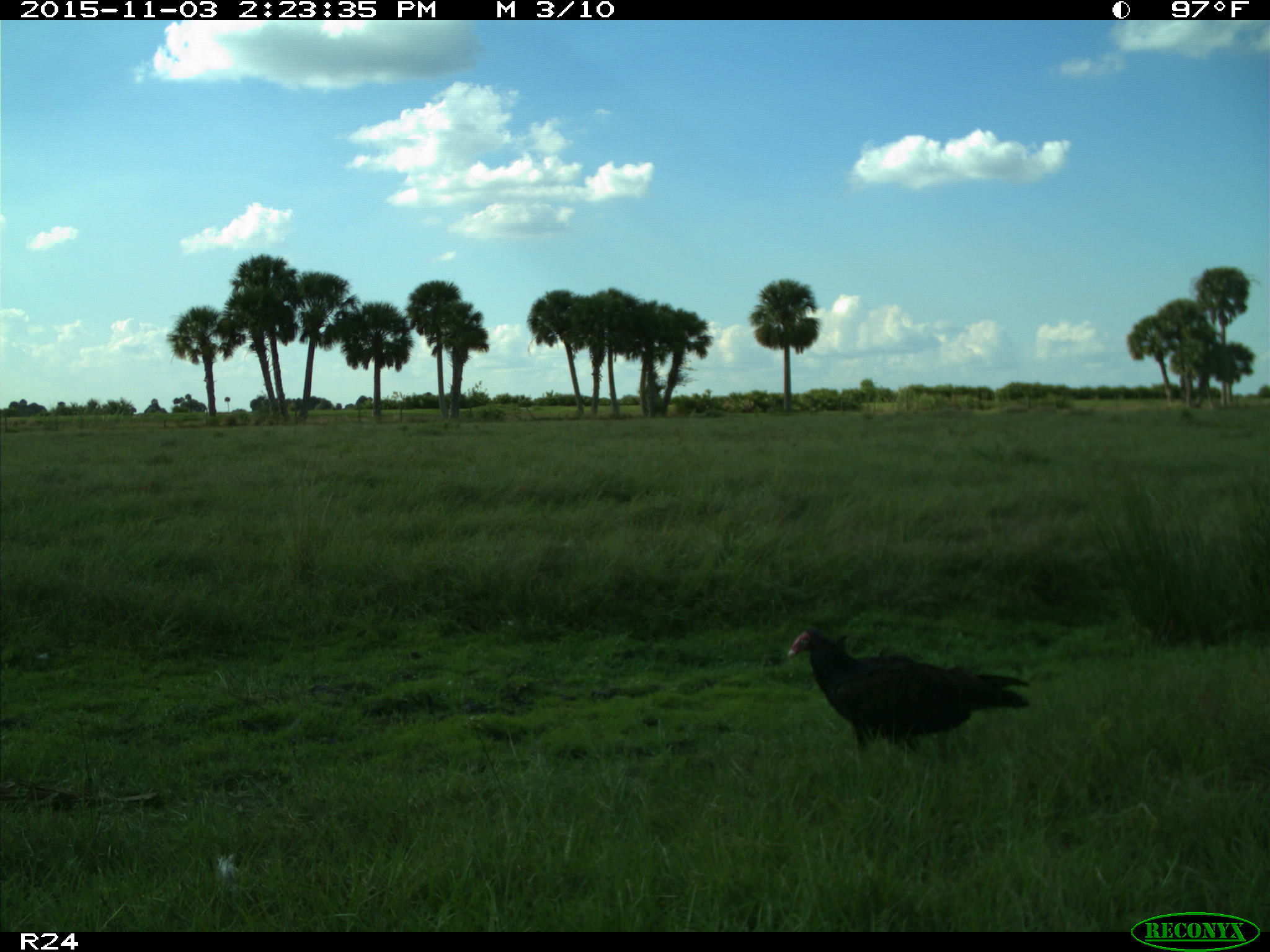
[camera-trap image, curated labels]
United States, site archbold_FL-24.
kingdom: Animalia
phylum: Chordata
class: Aves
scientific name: Aves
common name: birds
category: unidentified bird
Unidentified bird (birds) (Aves).